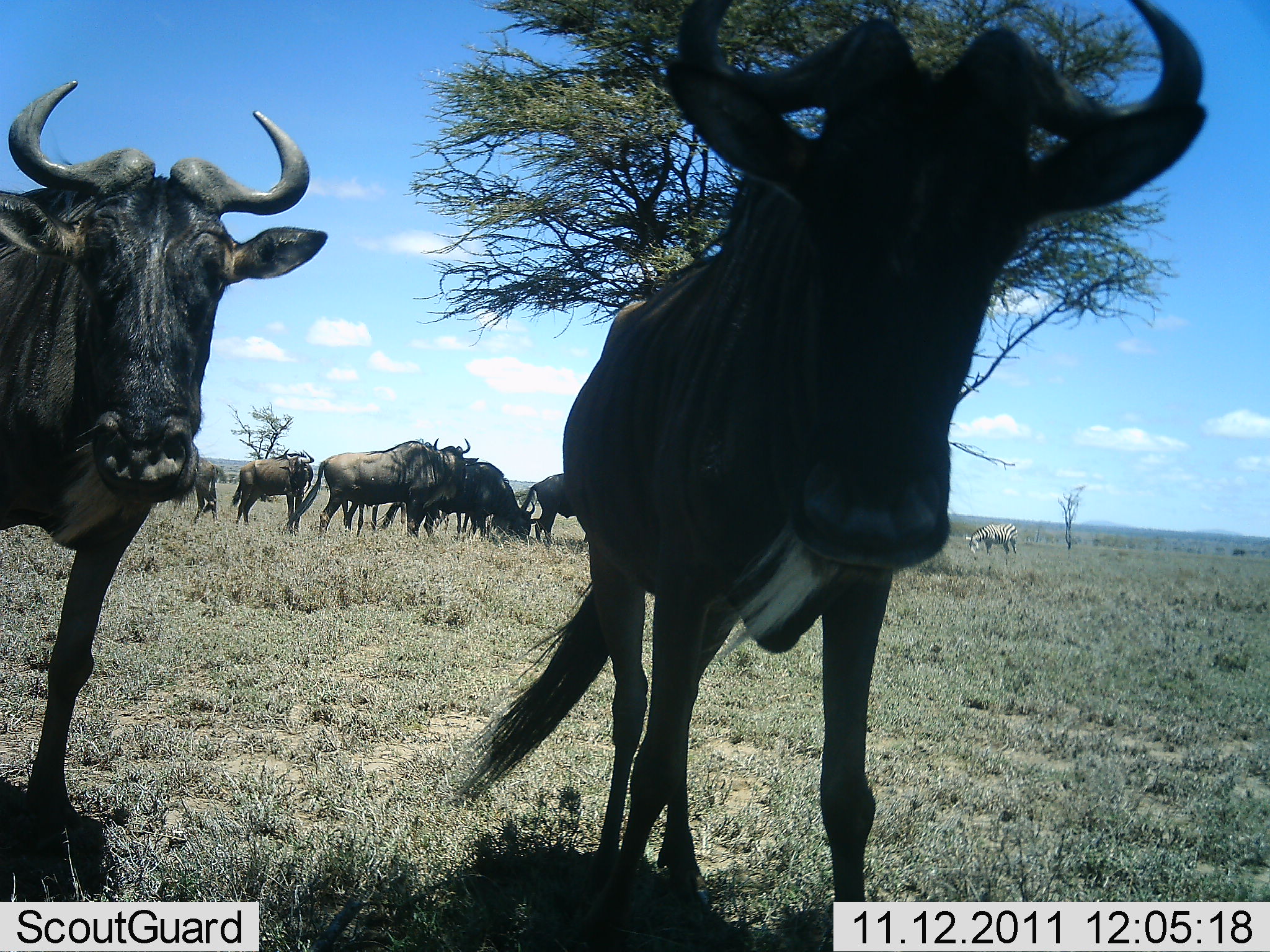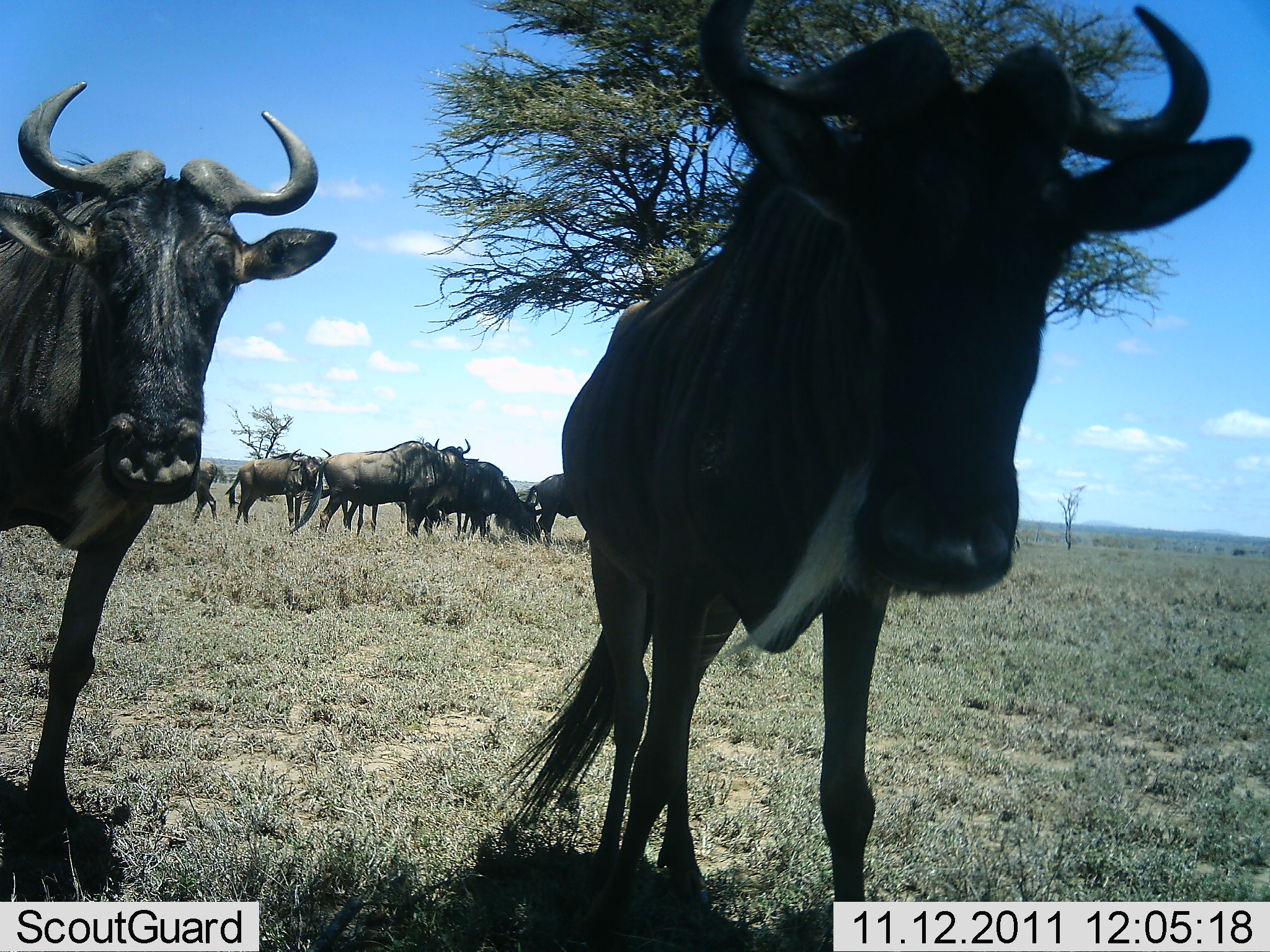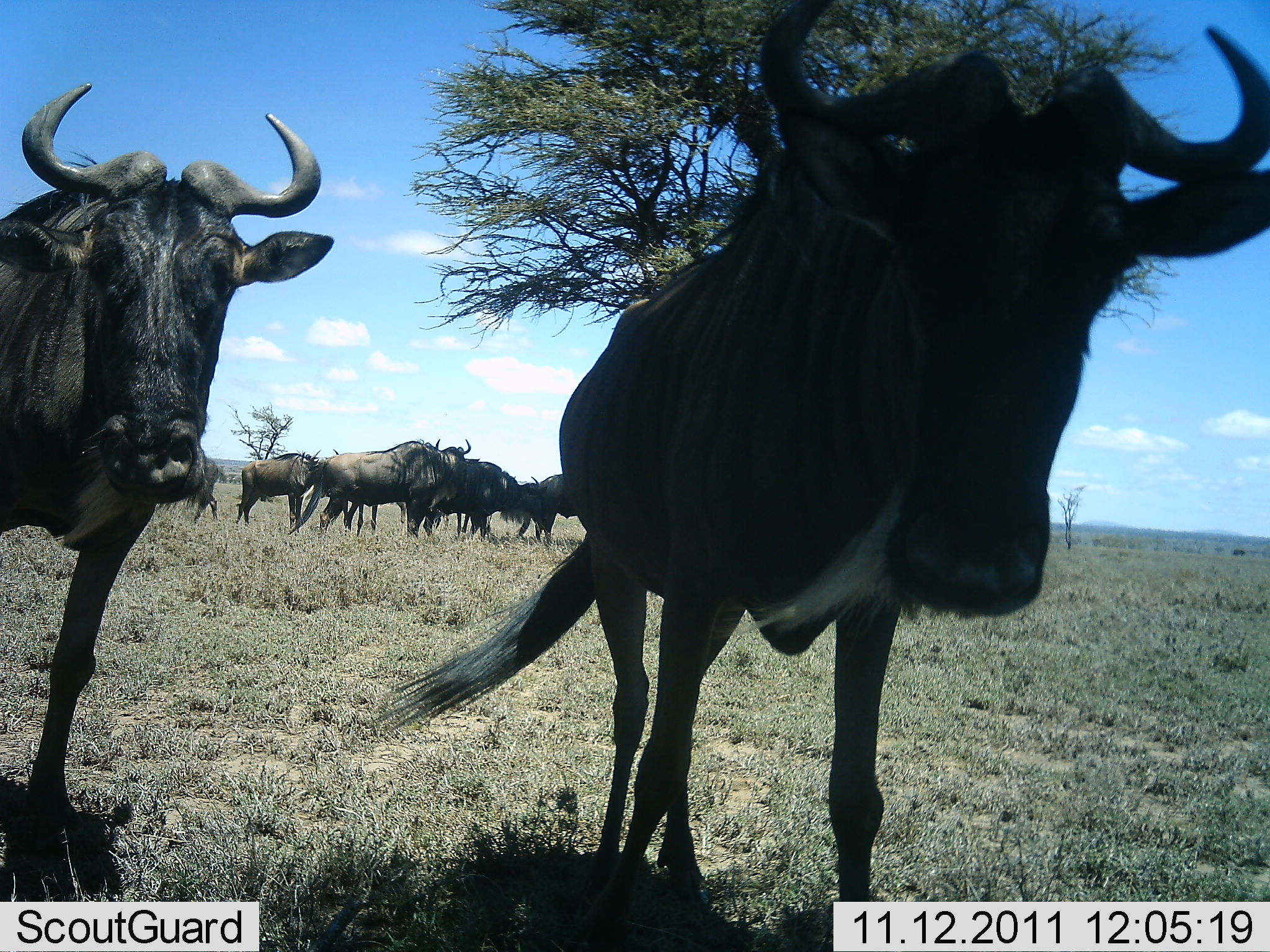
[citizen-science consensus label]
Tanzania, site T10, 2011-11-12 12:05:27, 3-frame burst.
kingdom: Animalia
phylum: Chordata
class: Mammalia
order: Artiodactyla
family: Bovidae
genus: Connochaetes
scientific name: Connochaetes taurinus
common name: blue wildebeest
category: wildebeest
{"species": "wildebeest (blue wildebeest) (Connochaetes taurinus)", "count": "8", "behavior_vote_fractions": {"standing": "92%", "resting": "0%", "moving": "8%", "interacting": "8%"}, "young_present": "0%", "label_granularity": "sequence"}